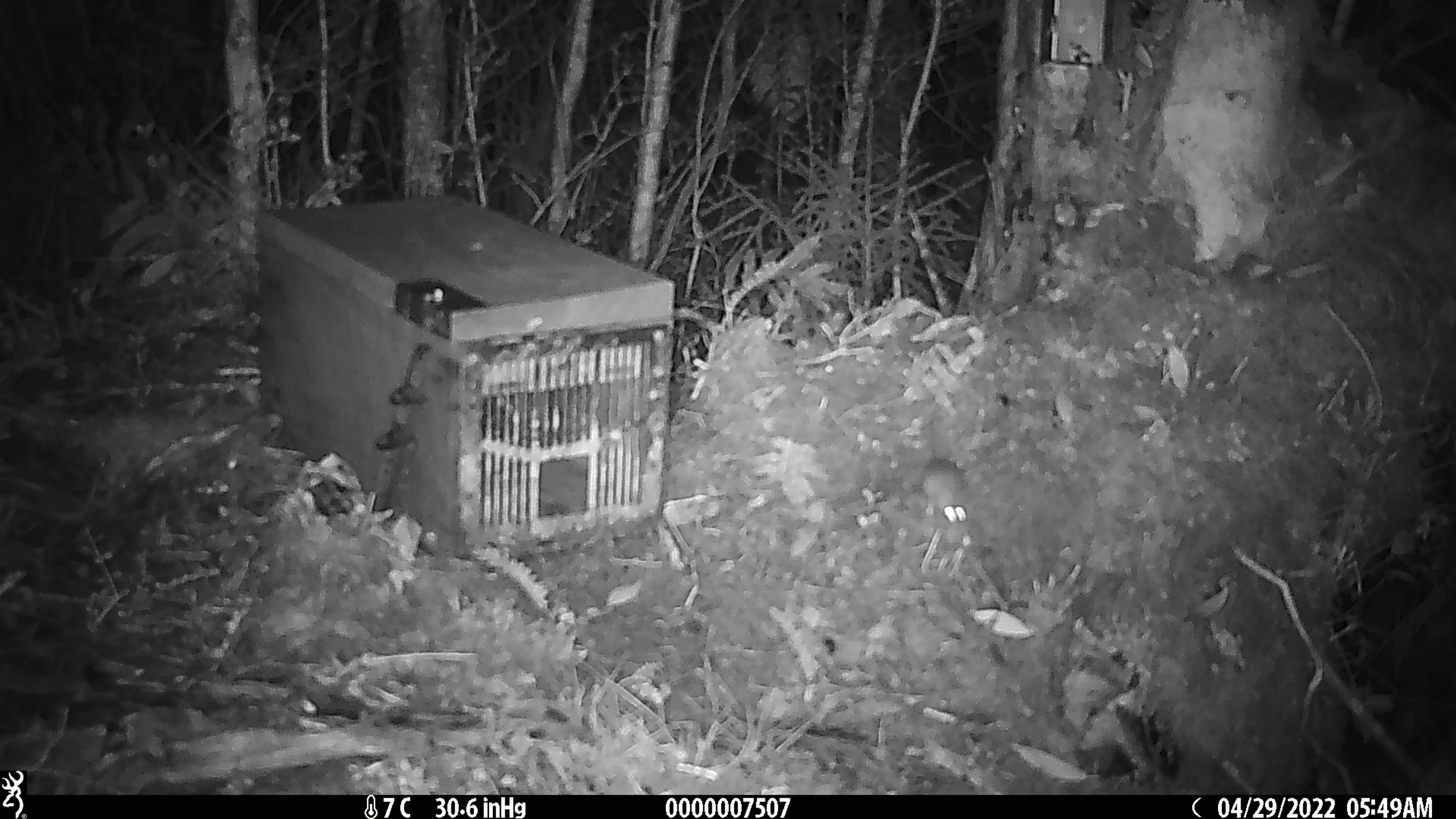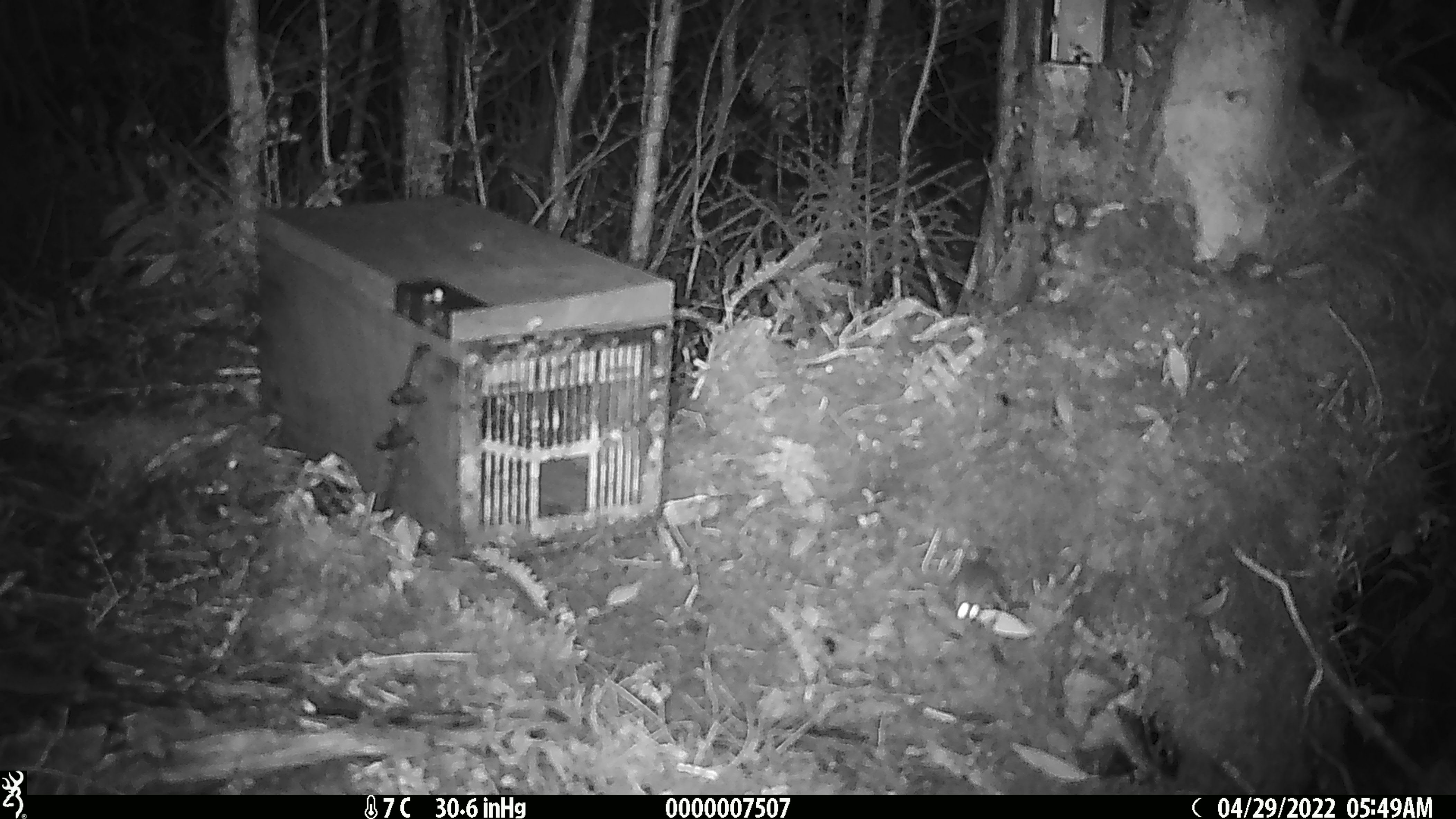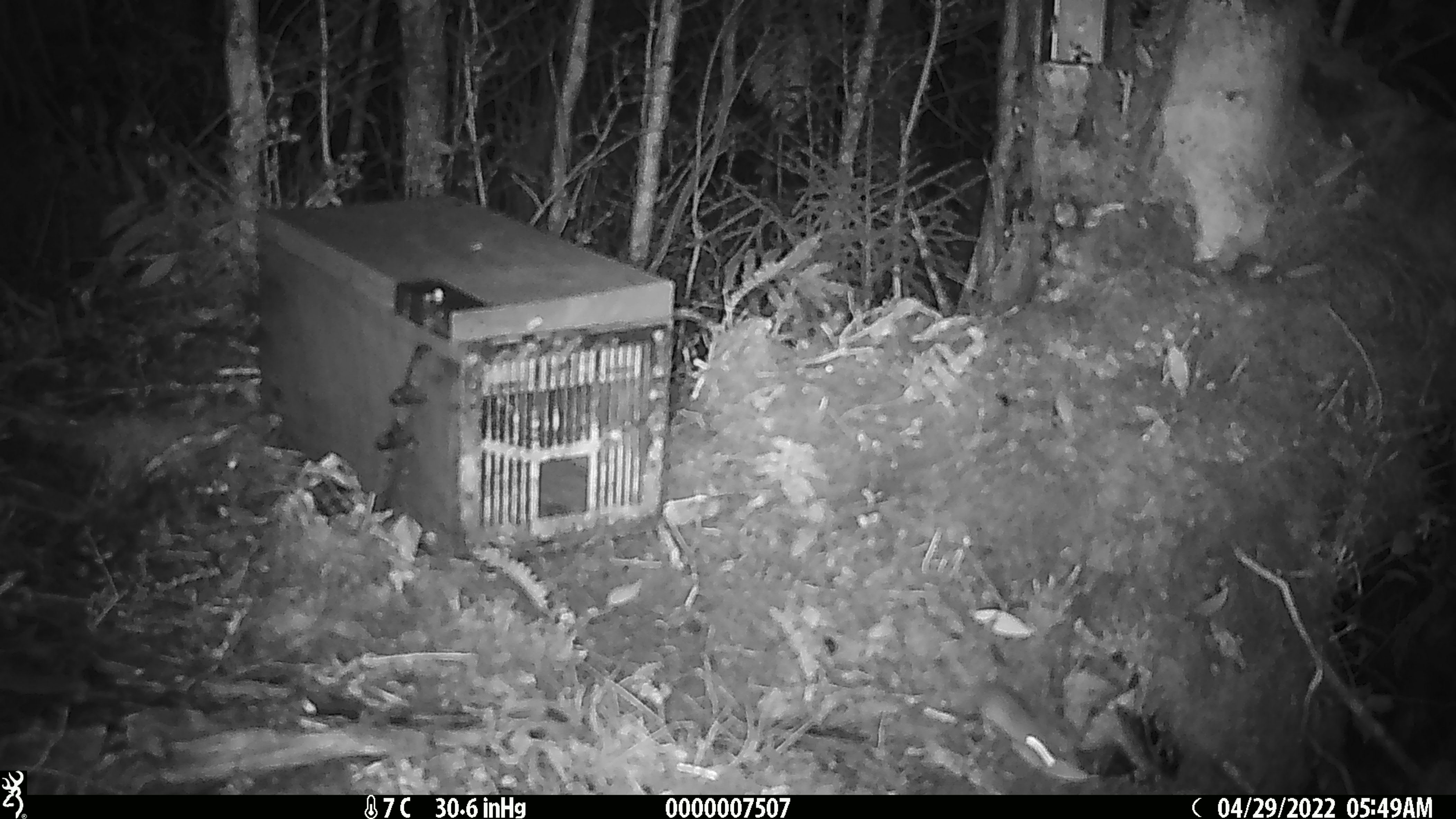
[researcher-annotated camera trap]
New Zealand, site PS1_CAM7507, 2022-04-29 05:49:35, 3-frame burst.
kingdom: Animalia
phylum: Chordata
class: Mammalia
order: Rodentia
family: Muridae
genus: Mus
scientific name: Mus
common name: mouse